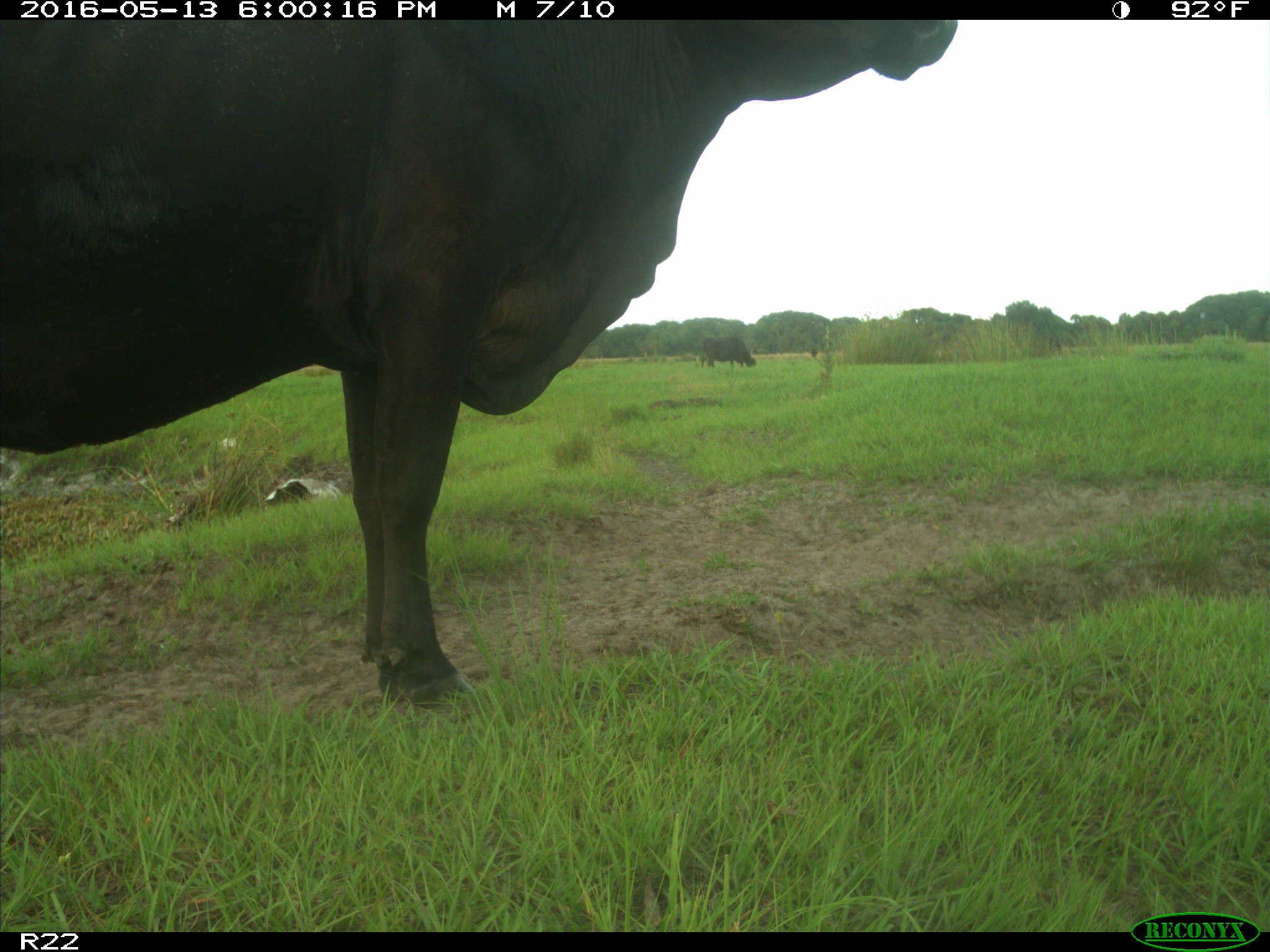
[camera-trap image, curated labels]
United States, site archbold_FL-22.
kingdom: Animalia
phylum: Chordata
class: Mammalia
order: Artiodactyla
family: Bovidae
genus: Bos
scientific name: Bos taurus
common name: domestic cow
Bos taurus (domestic cow).